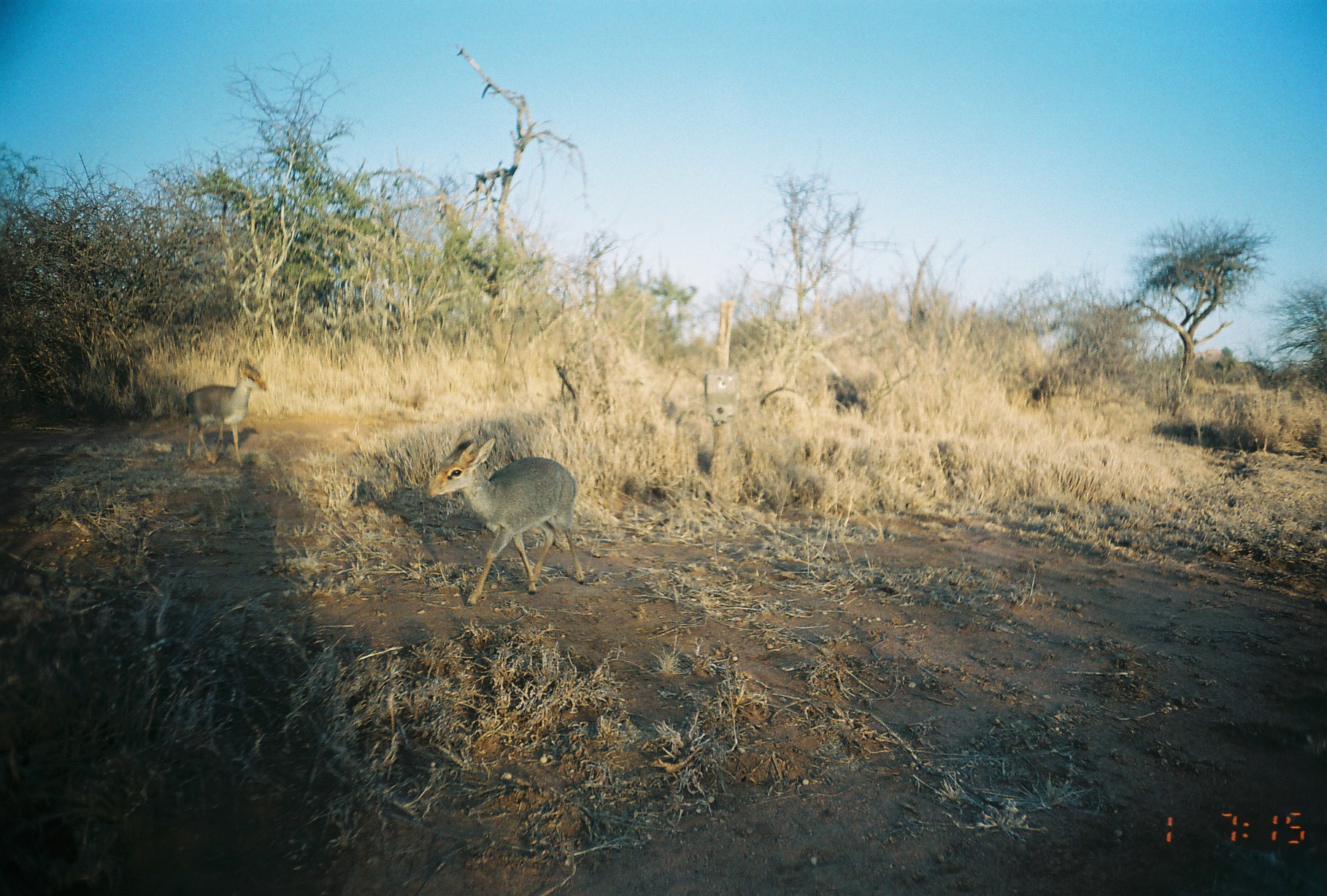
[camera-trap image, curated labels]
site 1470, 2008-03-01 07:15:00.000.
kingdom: Animalia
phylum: Chordata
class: Mammalia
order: Artiodactyla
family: Bovidae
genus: Madoqua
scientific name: Madoqua guentheri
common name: günther's dik-dik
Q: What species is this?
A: Madoqua guentheri (günther's dik-dik).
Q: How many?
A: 2.